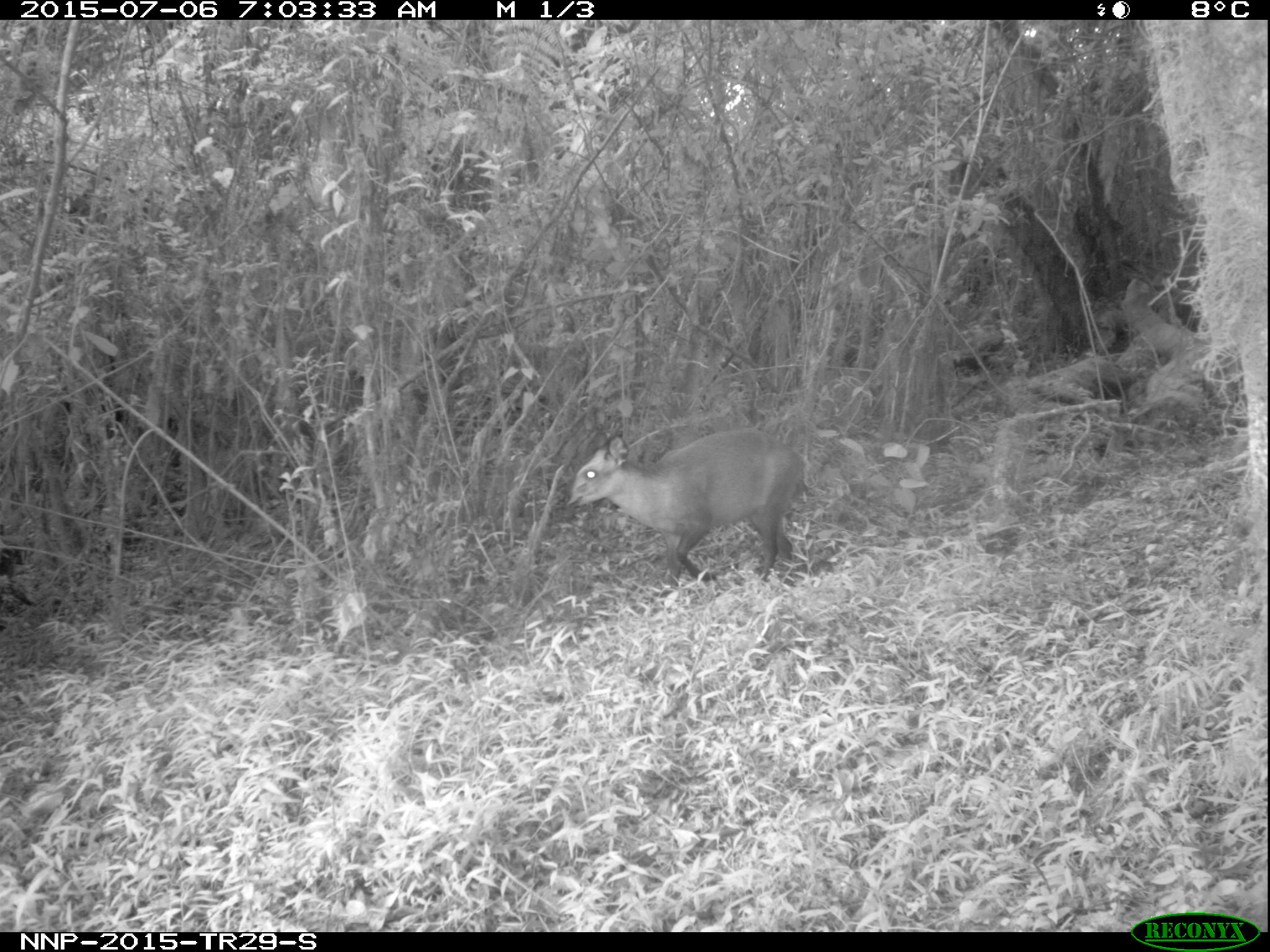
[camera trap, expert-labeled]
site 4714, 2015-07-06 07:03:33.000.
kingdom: Animalia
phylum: Chordata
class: Mammalia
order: Artiodactyla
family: Bovidae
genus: Cephalophus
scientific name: Cephalophus nigrifrons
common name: black-fronted duiker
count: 1